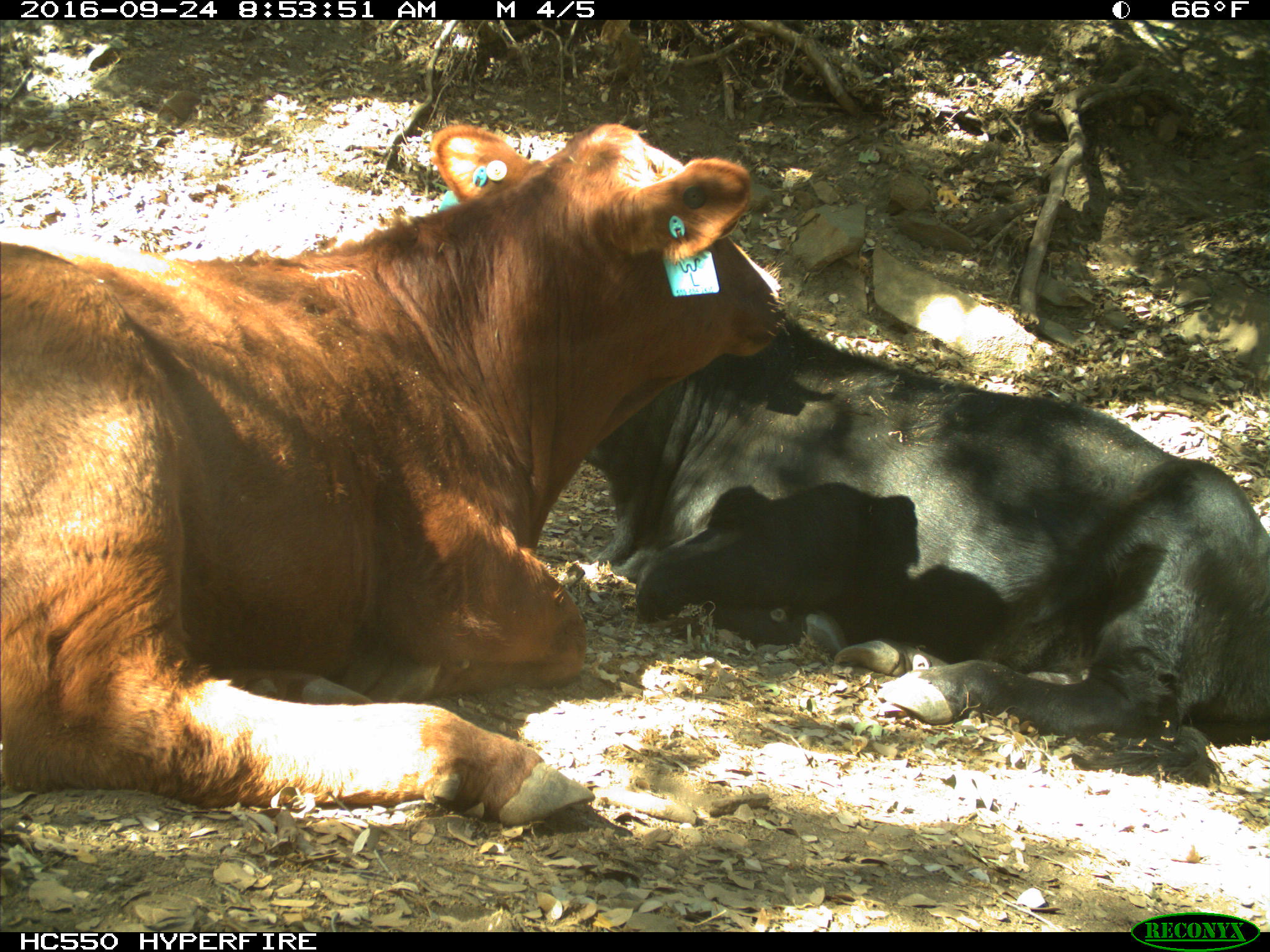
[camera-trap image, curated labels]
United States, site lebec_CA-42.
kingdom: Animalia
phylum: Chordata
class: Mammalia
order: Artiodactyla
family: Bovidae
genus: Bos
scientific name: Bos taurus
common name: domestic cow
Bos taurus (domestic cow).